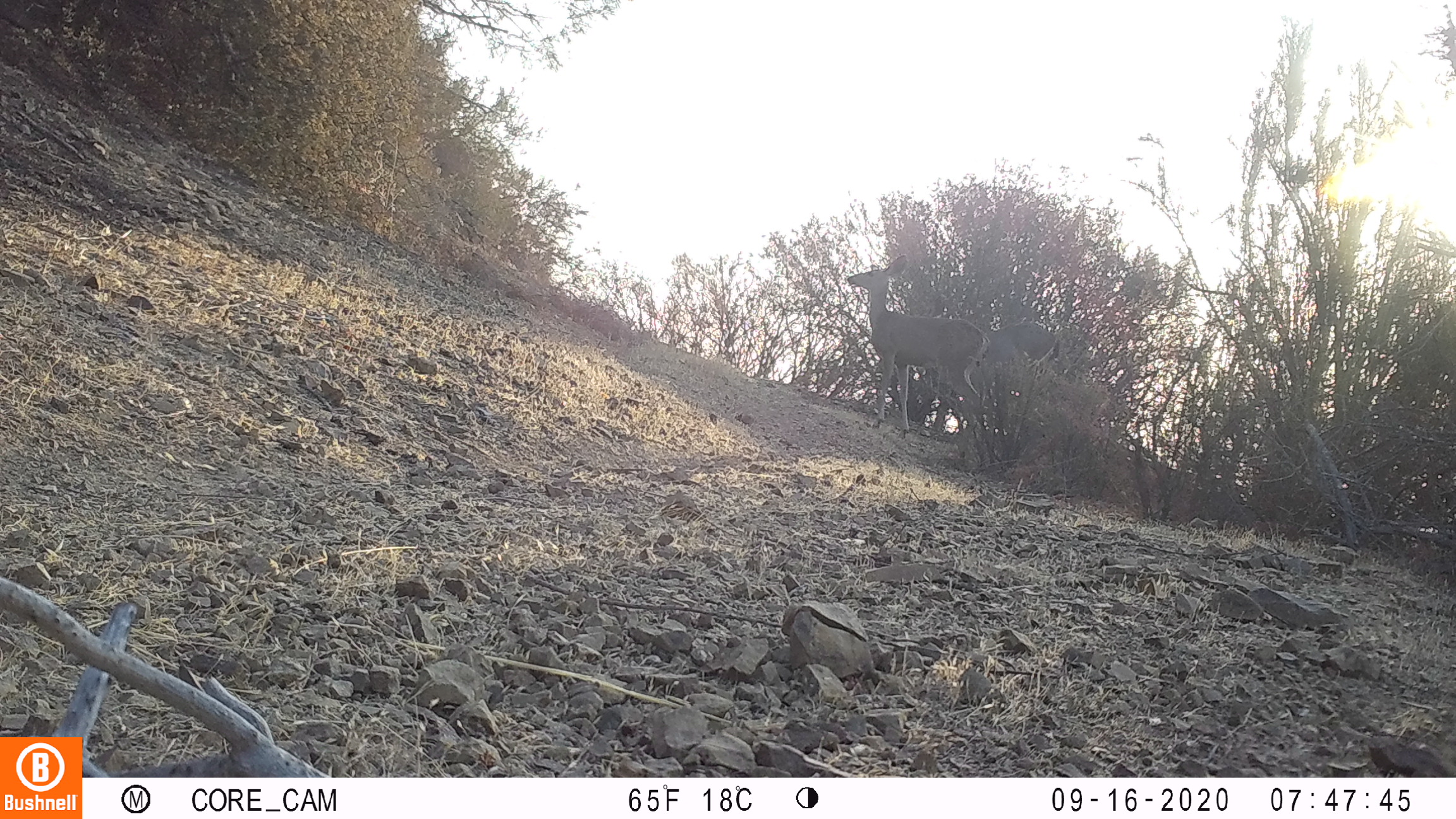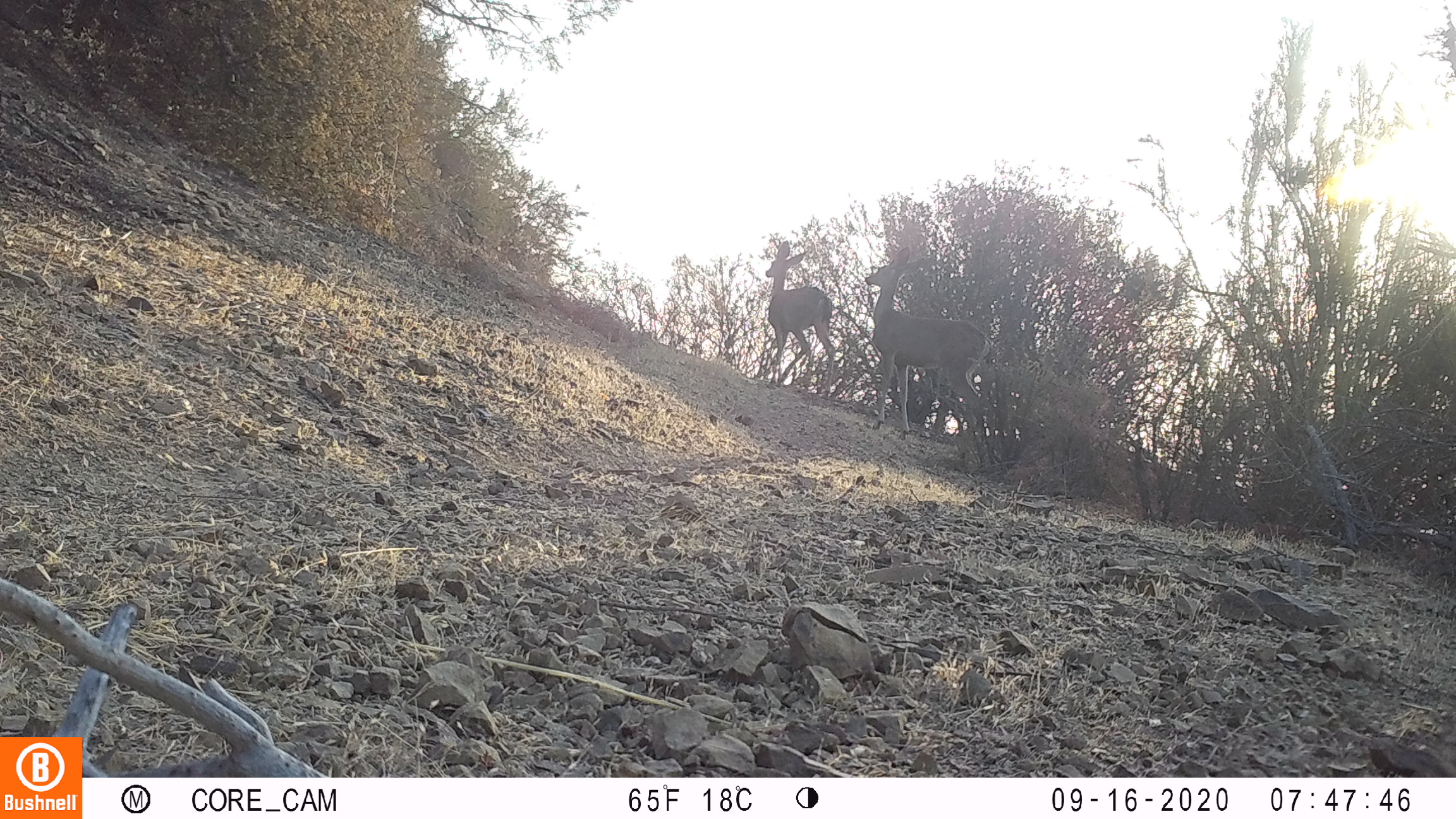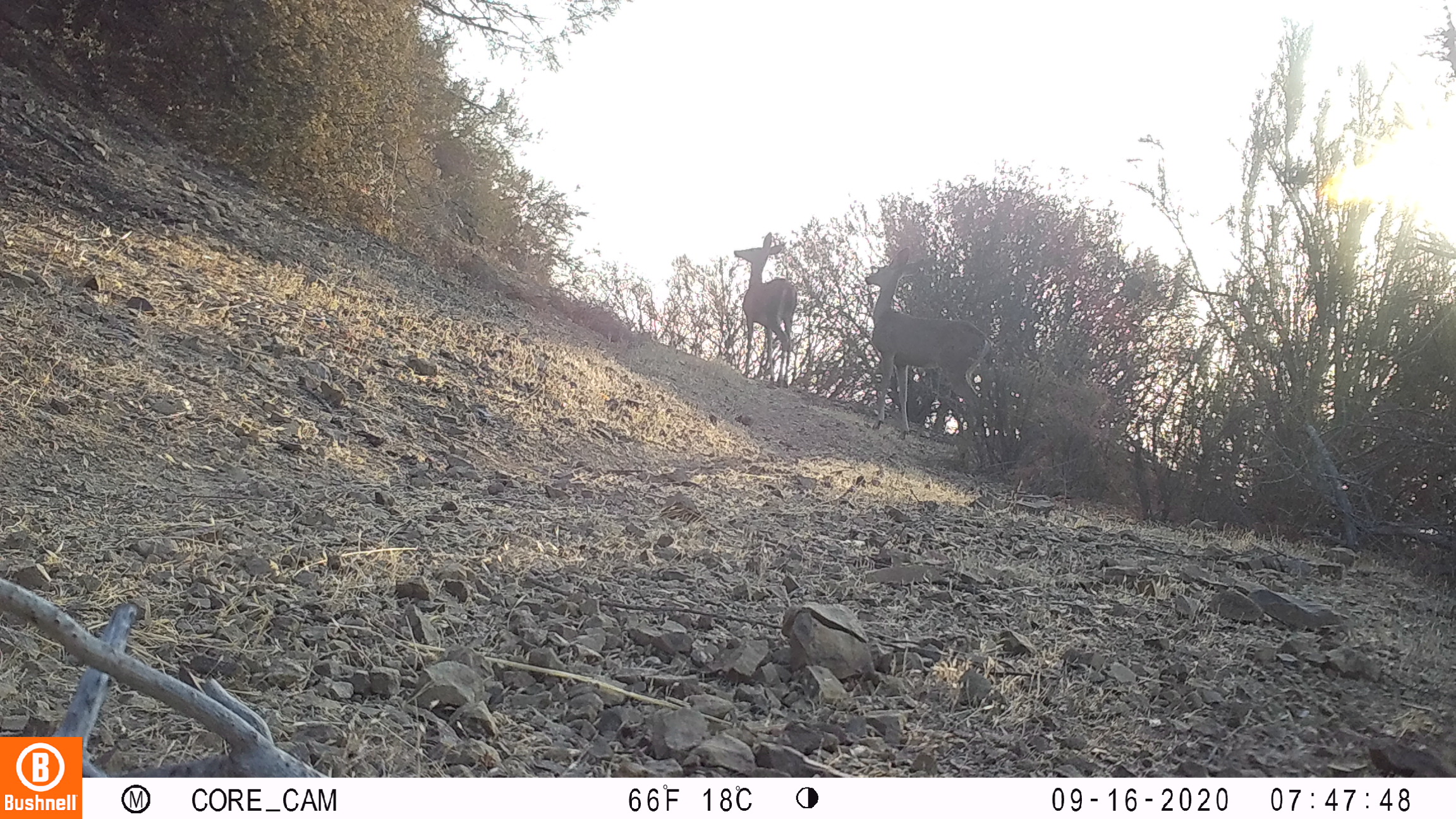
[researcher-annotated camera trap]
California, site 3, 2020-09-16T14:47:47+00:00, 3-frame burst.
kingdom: Animalia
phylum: Chordata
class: Mammalia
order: Artiodactyla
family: Cervidae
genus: Odocoileus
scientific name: Odocoileus hemionus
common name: mule deer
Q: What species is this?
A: Mule deer (Odocoileus hemionus).